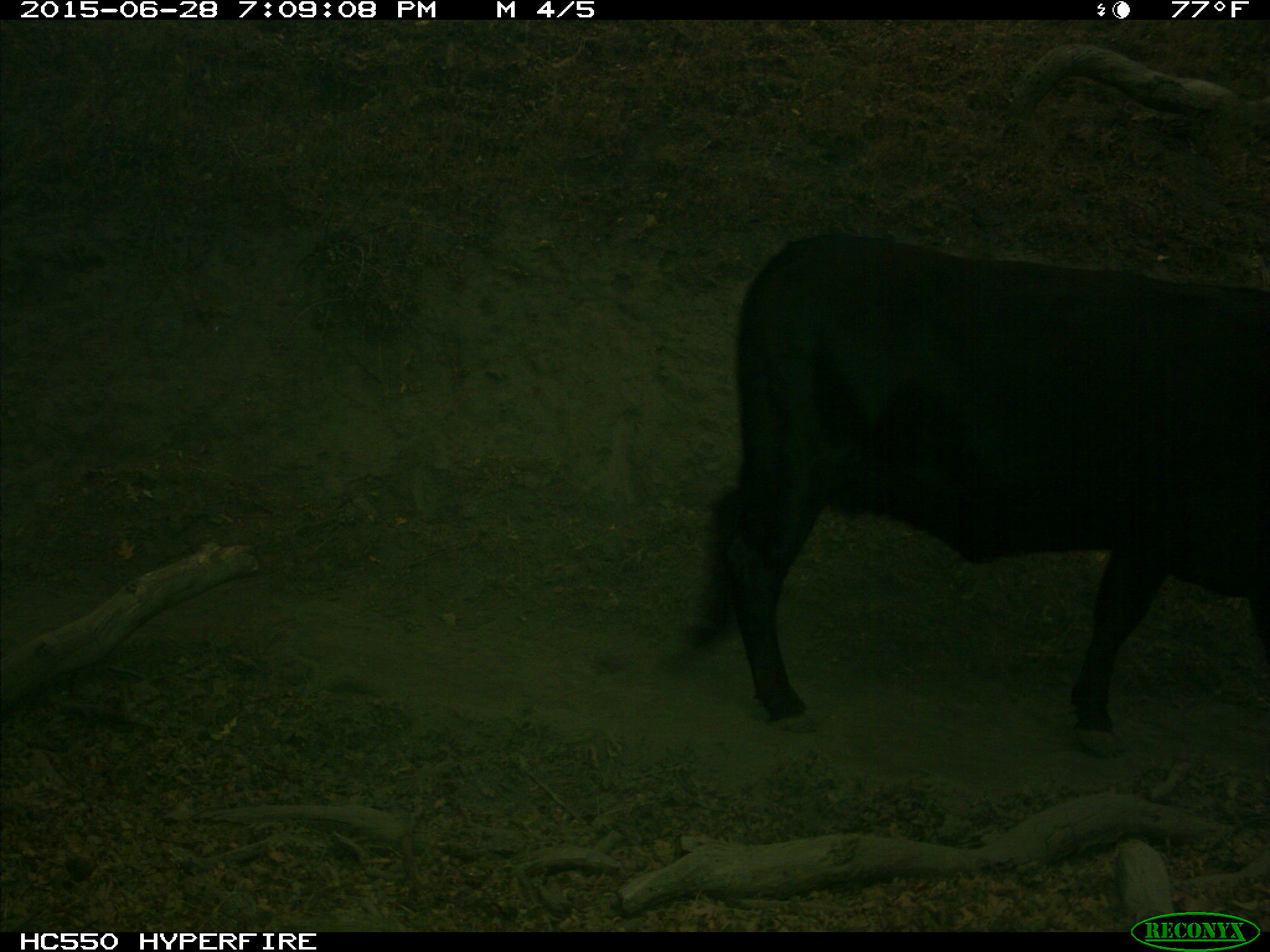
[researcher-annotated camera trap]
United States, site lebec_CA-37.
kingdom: Animalia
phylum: Chordata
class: Mammalia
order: Artiodactyla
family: Bovidae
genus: Bos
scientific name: Bos taurus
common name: domestic cow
Bos taurus (domestic cow).